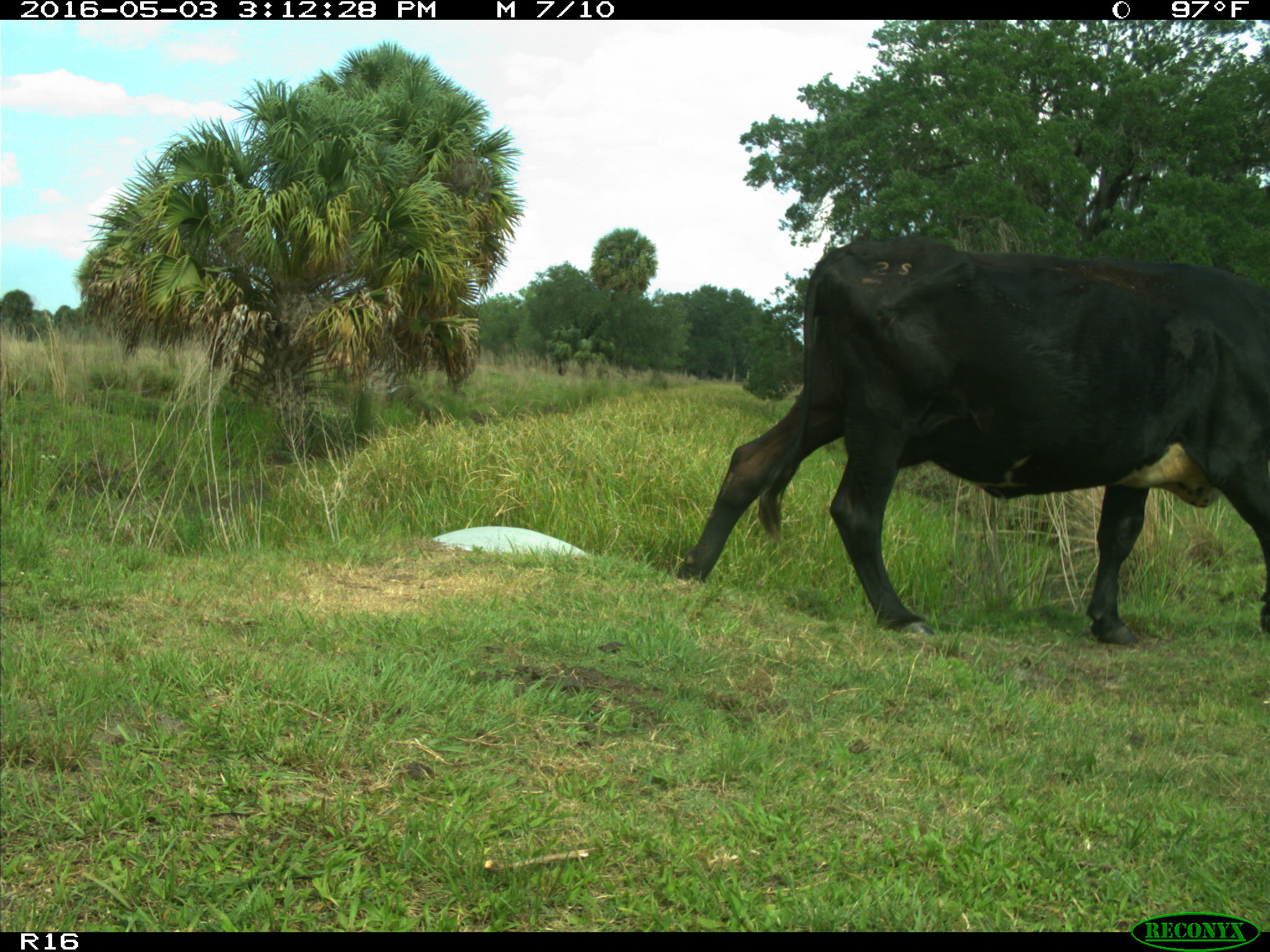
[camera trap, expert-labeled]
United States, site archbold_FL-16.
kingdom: Animalia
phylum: Chordata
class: Mammalia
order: Artiodactyla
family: Bovidae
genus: Bos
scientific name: Bos taurus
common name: domestic cow